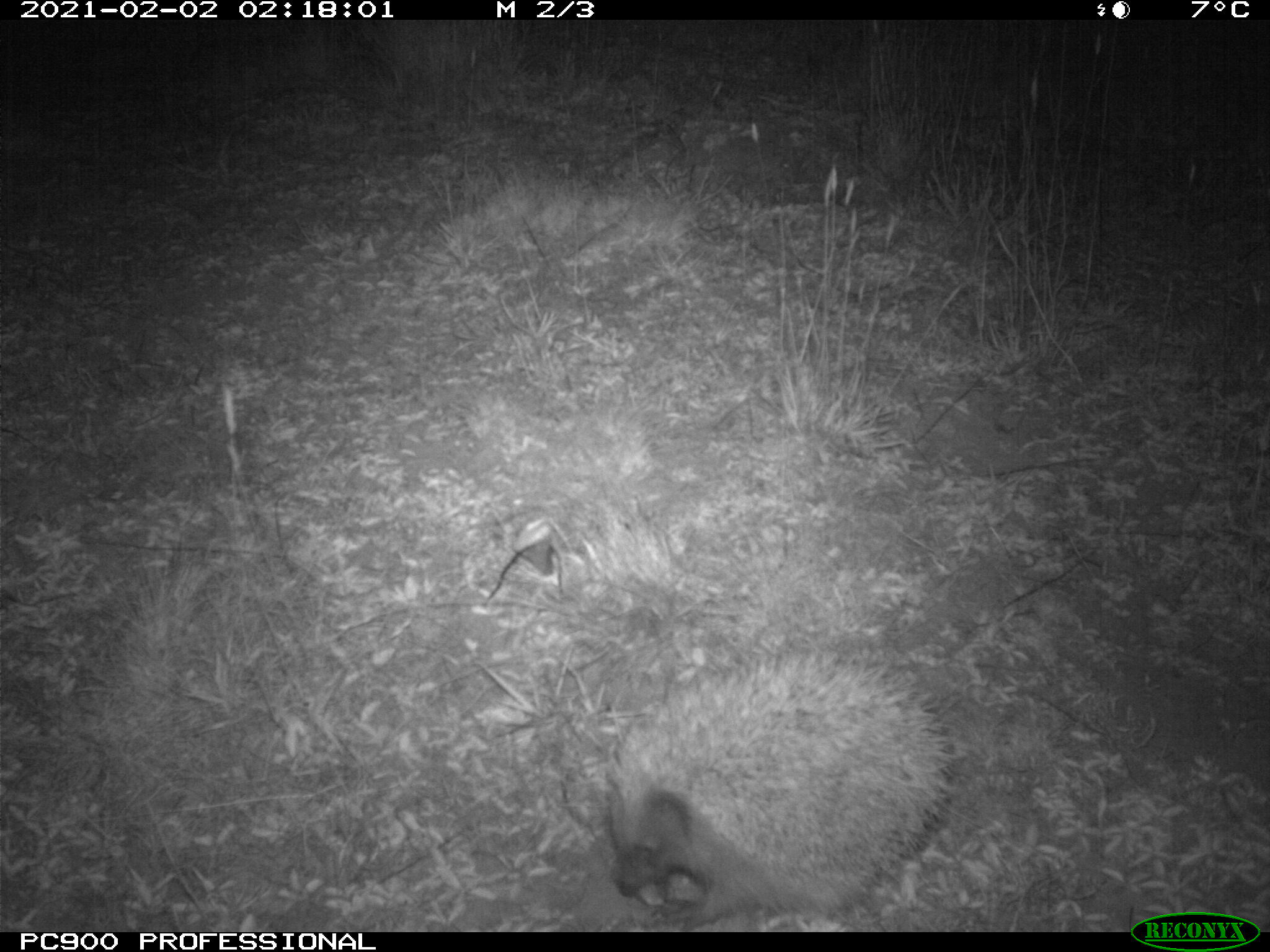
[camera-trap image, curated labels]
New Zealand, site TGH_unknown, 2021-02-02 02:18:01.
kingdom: Animalia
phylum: Chordata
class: Mammalia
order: Eulipotyphla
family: Erinaceidae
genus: Erinaceus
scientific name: Erinaceus europaeus europaeus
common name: european hedgehog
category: hedgehog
Hedgehog (european hedgehog) (Erinaceus europaeus europaeus).